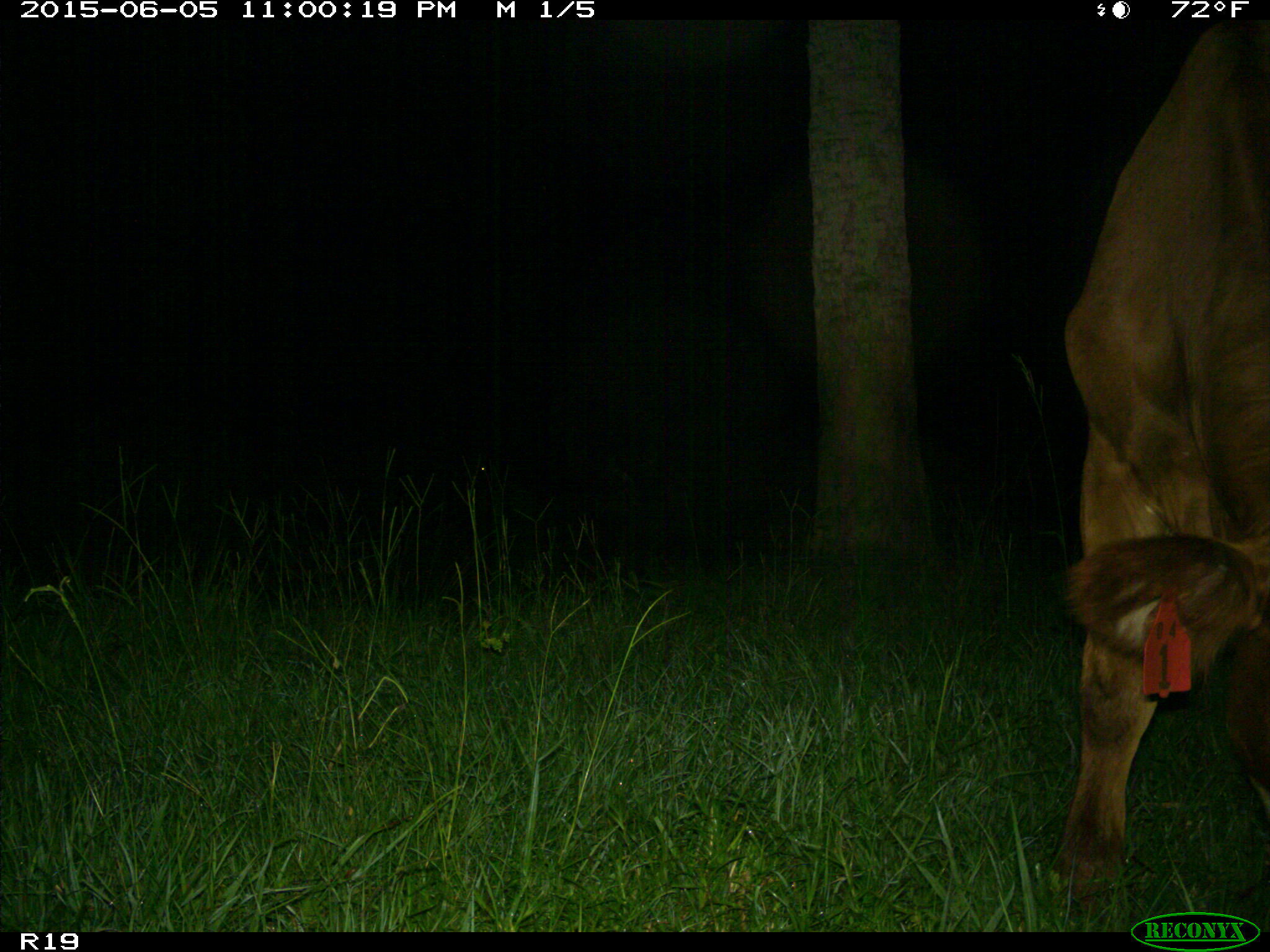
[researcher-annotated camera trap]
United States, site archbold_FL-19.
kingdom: Animalia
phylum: Chordata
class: Mammalia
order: Artiodactyla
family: Bovidae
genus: Bos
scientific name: Bos taurus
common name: domestic cow